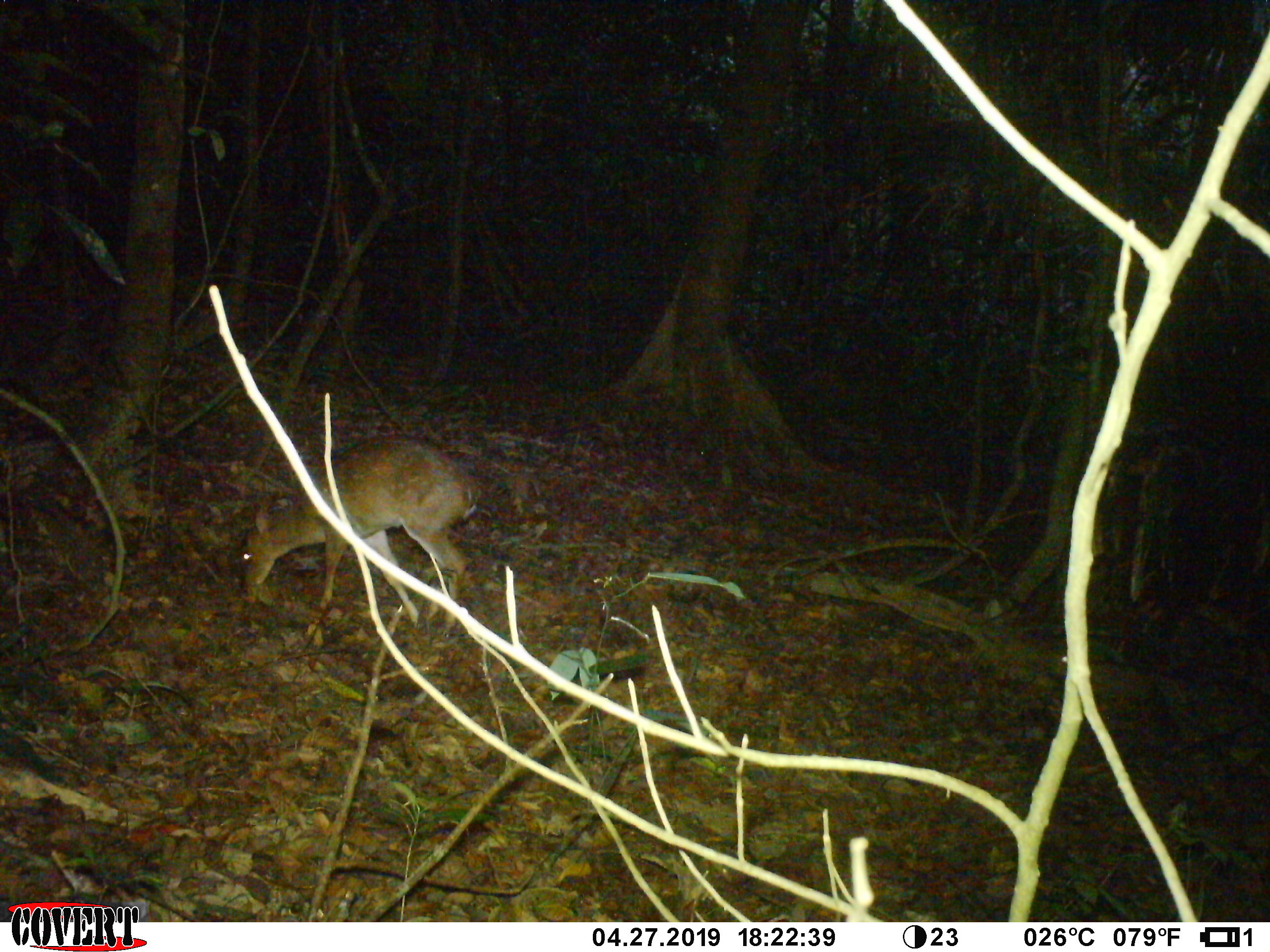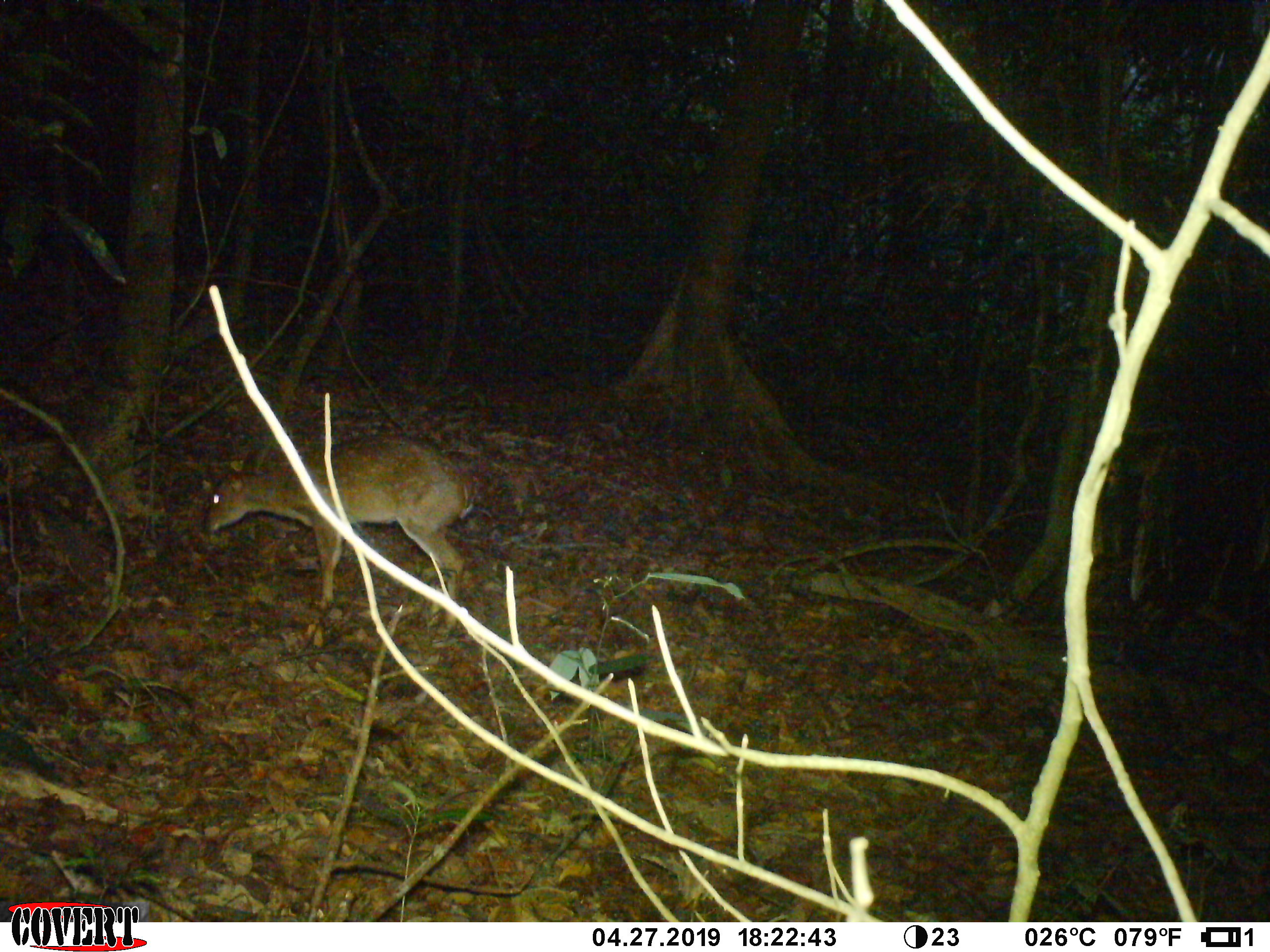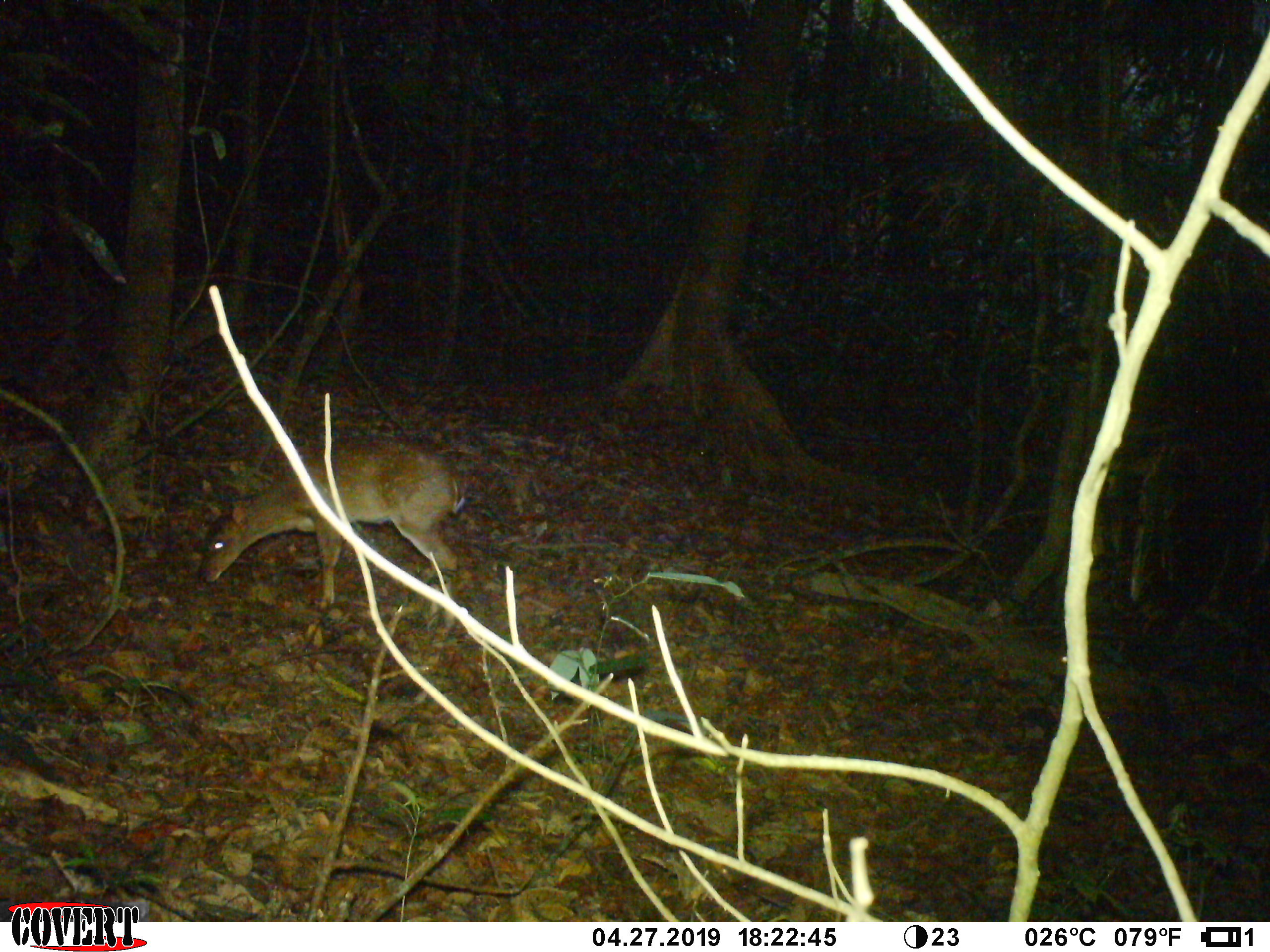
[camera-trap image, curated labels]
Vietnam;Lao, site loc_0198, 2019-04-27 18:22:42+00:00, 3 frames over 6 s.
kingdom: Animalia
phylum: Chordata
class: Mammalia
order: Artiodactyla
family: Cervidae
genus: Muntiacus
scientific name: Muntiacus vuquangensis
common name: large-antlered muntjac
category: large antlered muntjac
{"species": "large antlered muntjac (large-antlered muntjac) (Muntiacus vuquangensis)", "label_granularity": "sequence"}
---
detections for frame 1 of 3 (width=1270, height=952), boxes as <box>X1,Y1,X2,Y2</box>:
large antlered muntjac: <box>238,434,479,638</box>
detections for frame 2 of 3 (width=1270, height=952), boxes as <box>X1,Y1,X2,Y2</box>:
large antlered muntjac: <box>201,434,475,629</box>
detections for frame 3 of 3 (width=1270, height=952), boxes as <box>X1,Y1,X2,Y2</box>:
large antlered muntjac: <box>196,436,466,627</box>